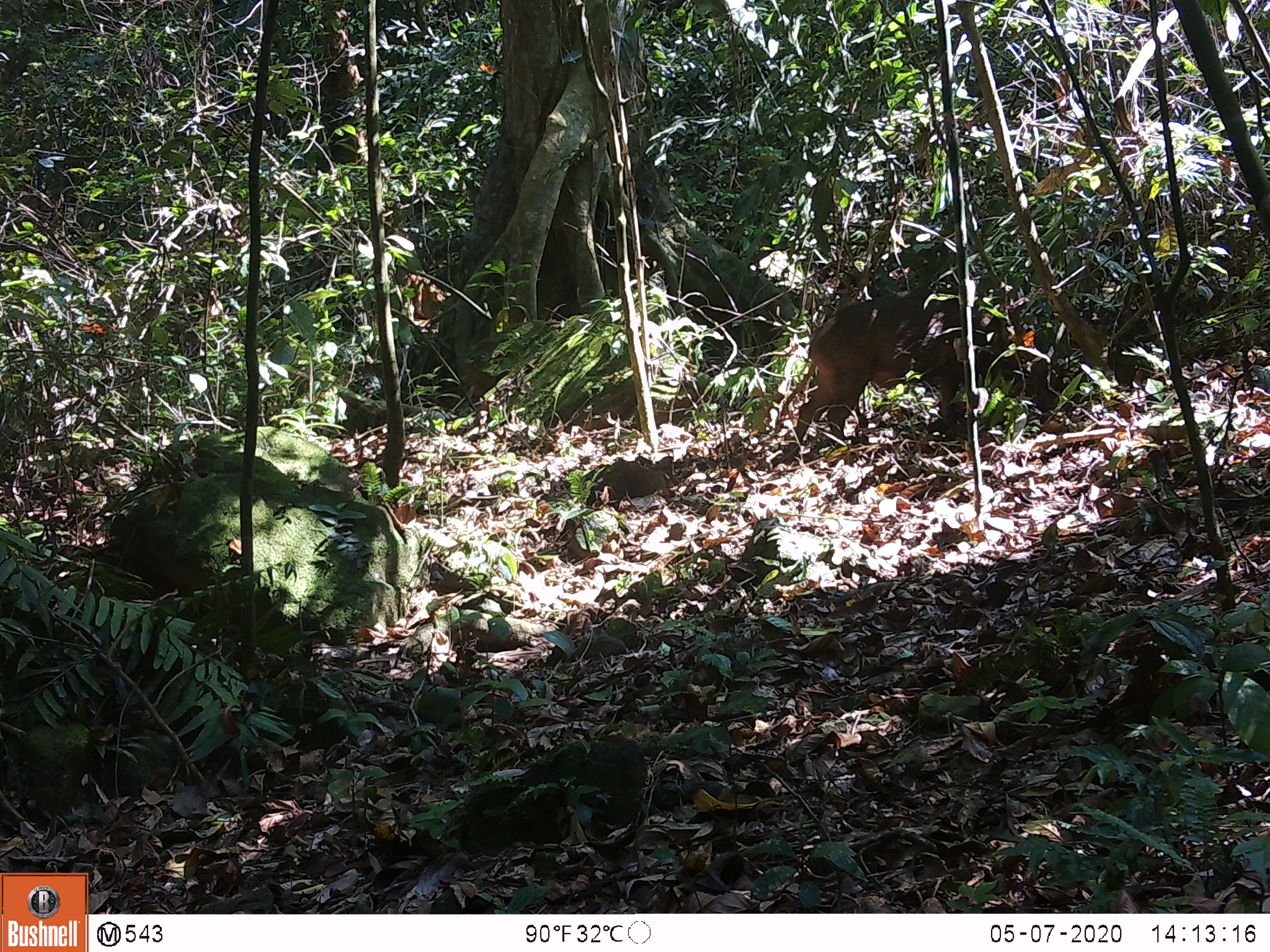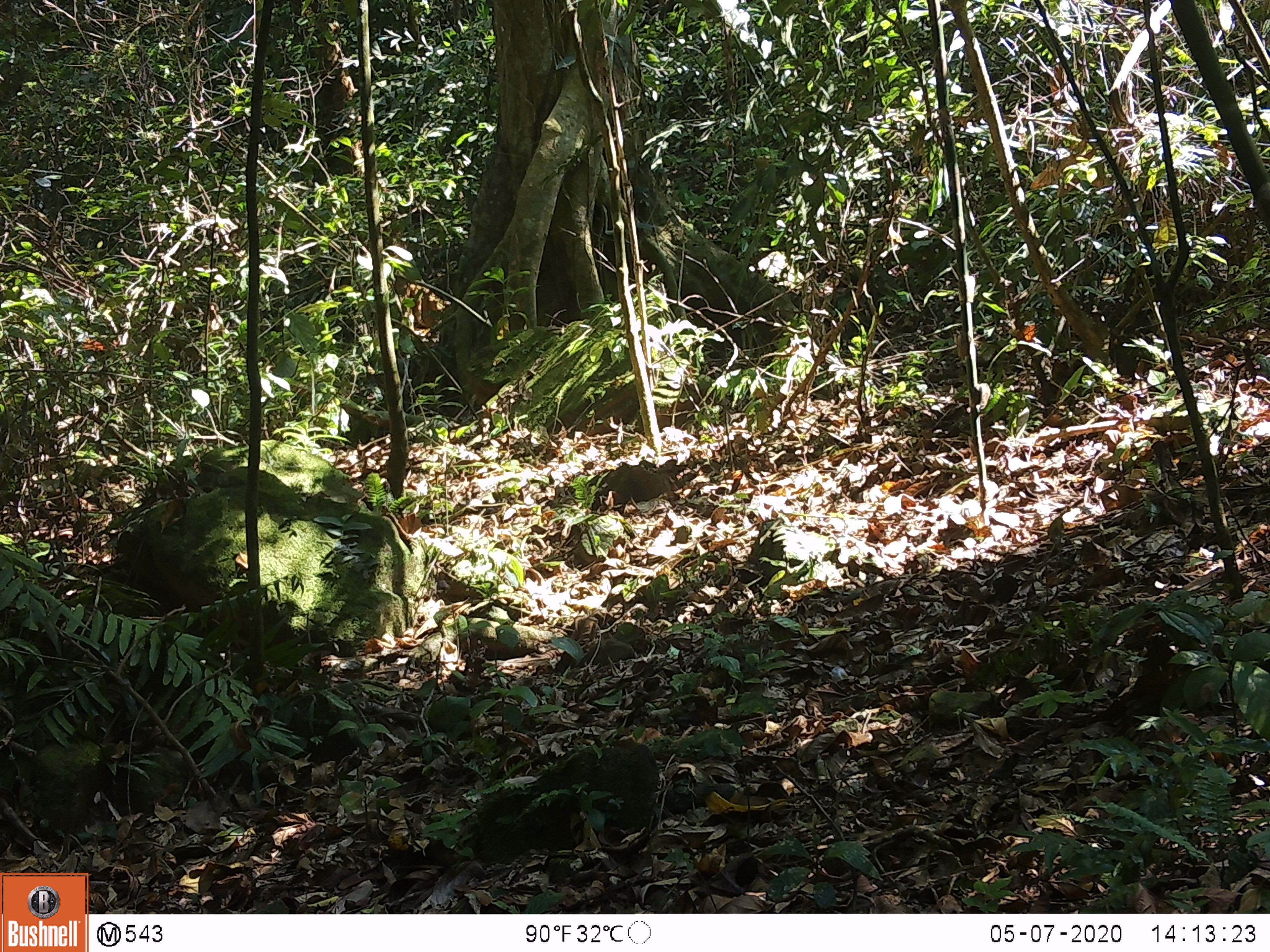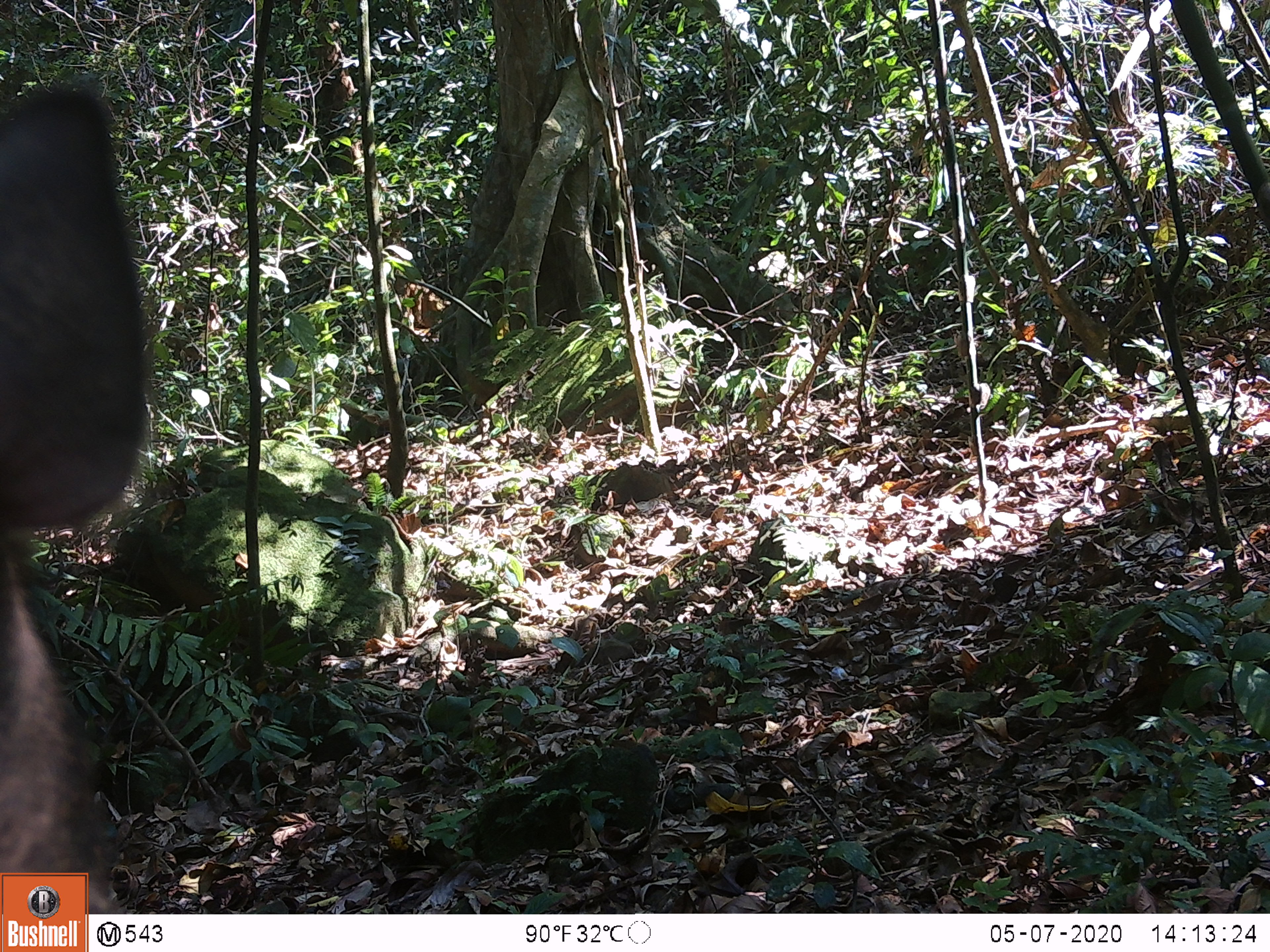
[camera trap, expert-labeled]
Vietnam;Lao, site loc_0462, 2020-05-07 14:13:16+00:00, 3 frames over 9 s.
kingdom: Animalia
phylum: Chordata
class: Mammalia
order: Artiodactyla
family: Suidae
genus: Sus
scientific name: Sus scrofa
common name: eurasian wild pig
Eurasian wild pig (Sus scrofa). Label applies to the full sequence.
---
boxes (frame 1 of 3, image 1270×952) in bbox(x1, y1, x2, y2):
eurasian wild pig: bbox(781, 284, 1076, 465)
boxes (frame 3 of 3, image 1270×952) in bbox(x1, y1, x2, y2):
eurasian wild pig: bbox(0, 75, 156, 912)